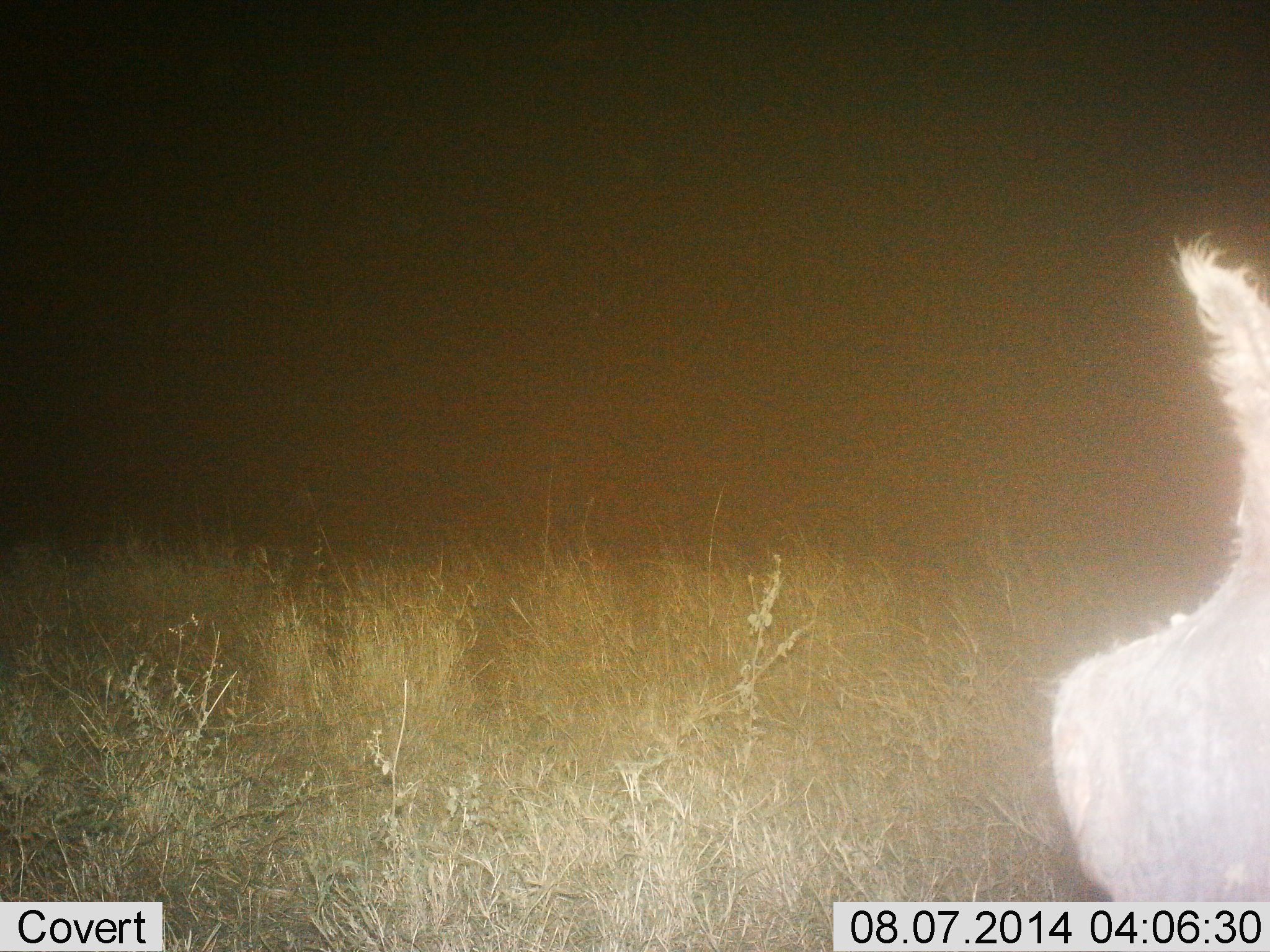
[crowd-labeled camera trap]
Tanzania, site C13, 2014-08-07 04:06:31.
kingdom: Animalia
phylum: Chordata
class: Mammalia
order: Artiodactyla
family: Suidae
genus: Phacochoerus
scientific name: Phacochoerus africanus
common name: warthog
Warthog (Phacochoerus africanus), count 1. Behavior (volunteer vote fractions): standing 100%, resting 0%, moving 0%, interacting 0%. Young present (vote fraction): 0%. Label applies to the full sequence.